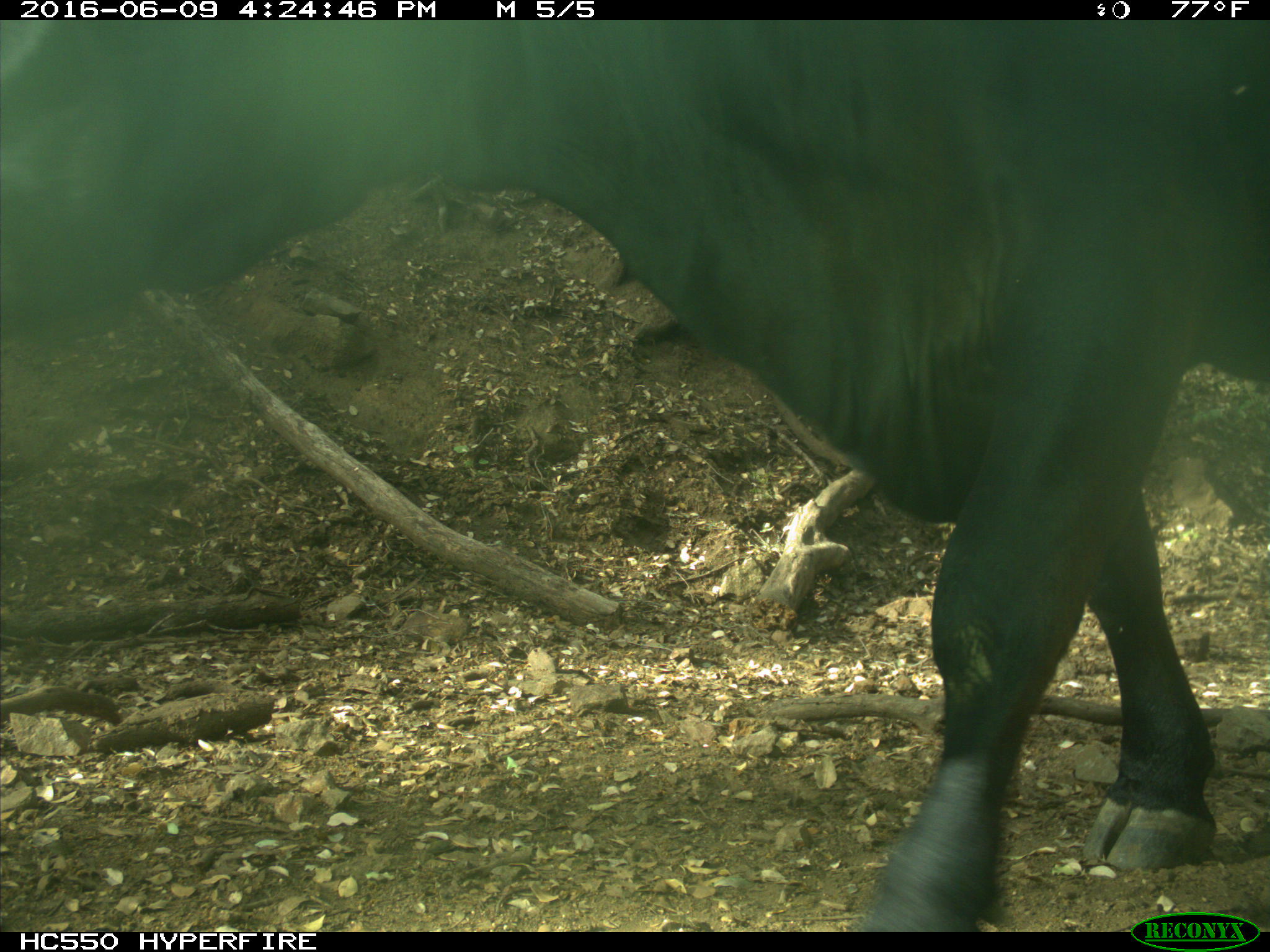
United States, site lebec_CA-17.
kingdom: Animalia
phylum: Chordata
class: Mammalia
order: Artiodactyla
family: Bovidae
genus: Bos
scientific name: Bos taurus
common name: domestic cow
Bos taurus (domestic cow).